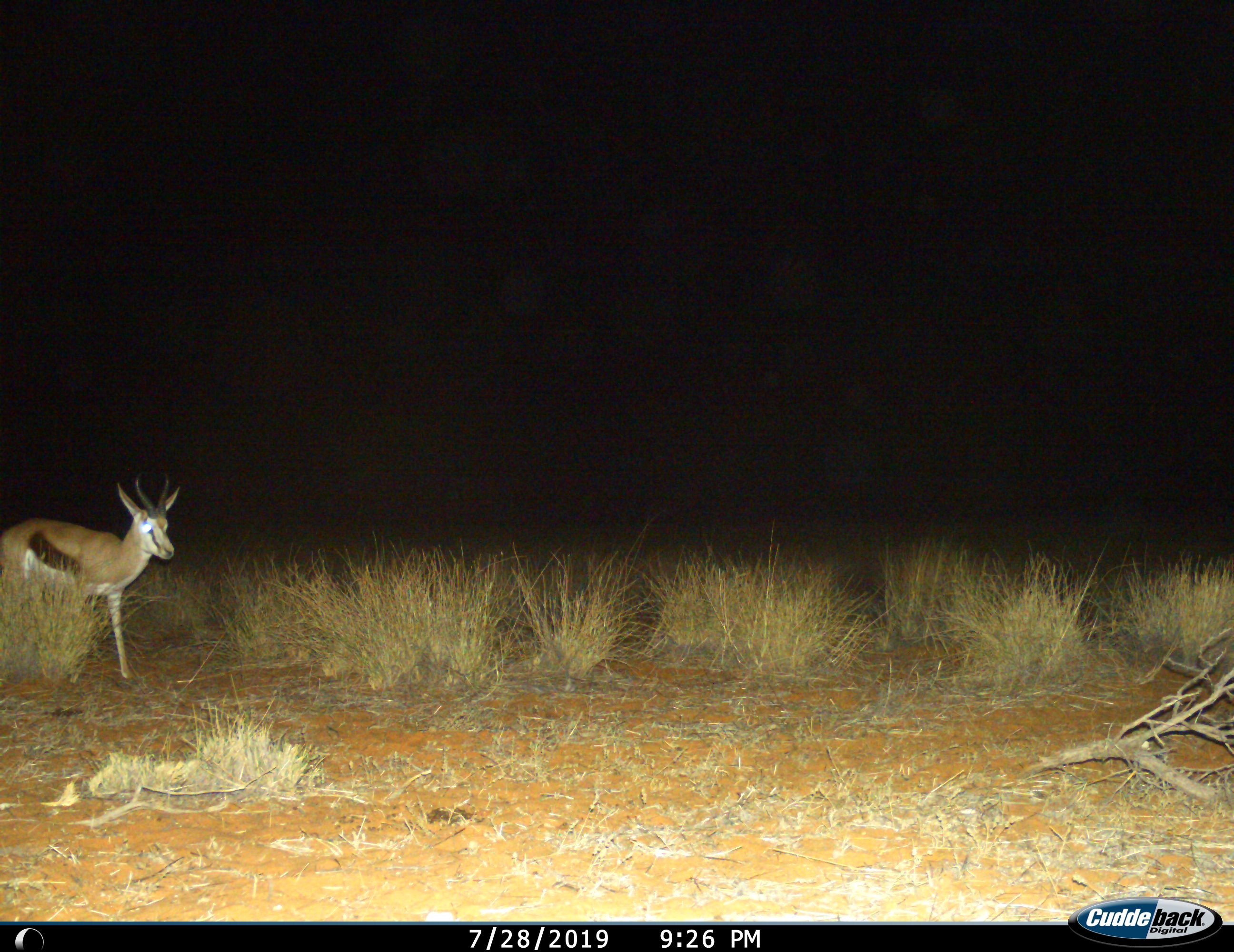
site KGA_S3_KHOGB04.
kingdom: Animalia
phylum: Chordata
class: Mammalia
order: Artiodactyla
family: Bovidae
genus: Antidorcas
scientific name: Antidorcas marsupialis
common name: springbok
Springbok (Antidorcas marsupialis), count 1. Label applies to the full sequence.